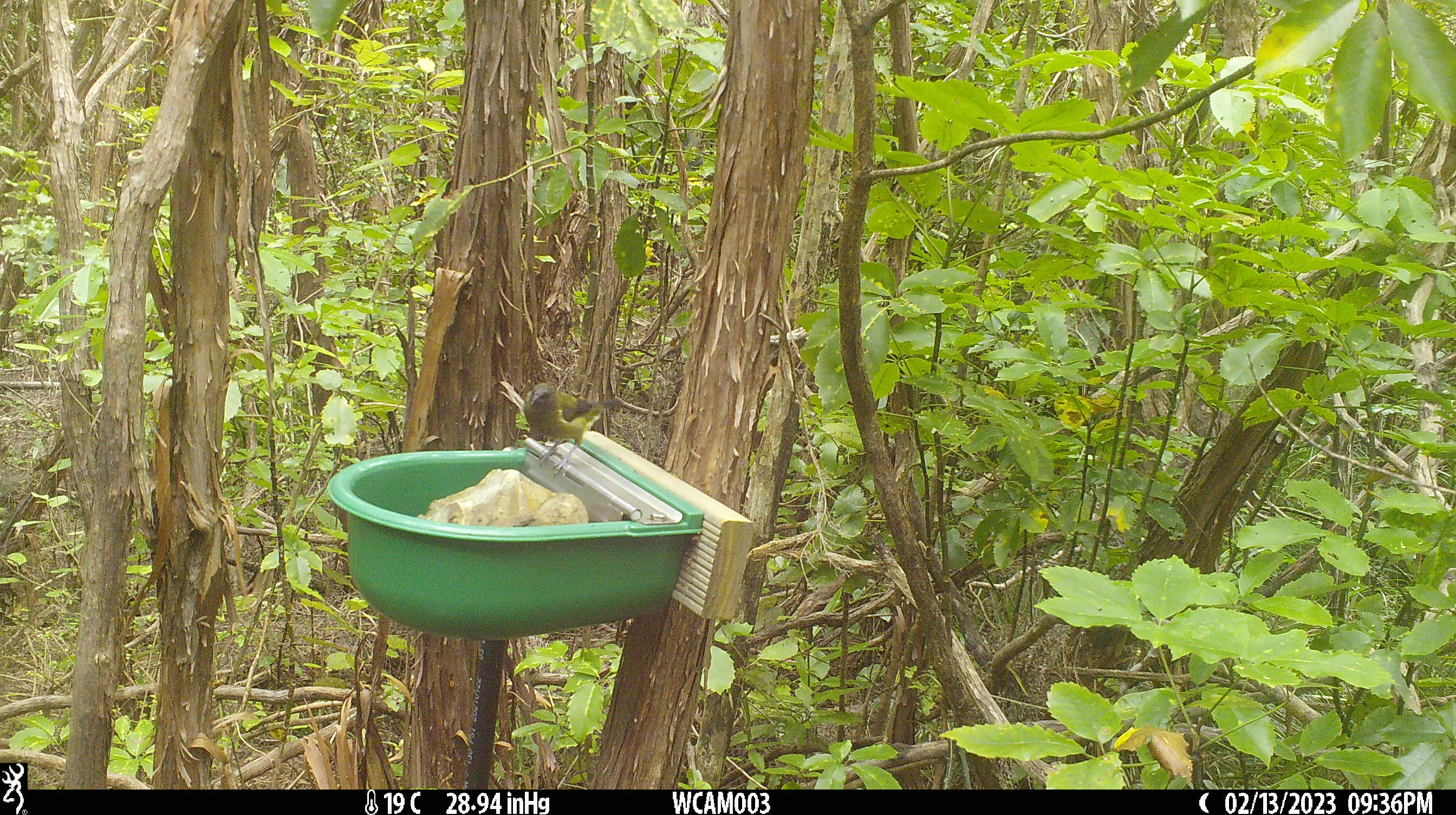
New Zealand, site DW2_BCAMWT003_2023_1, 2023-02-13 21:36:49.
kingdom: Animalia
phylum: Chordata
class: Aves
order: Passeriformes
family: Meliphagidae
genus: Anthornis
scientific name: Anthornis melanura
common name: new zealand bellbird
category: bellbird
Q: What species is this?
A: Bellbird (new zealand bellbird) (Anthornis melanura).